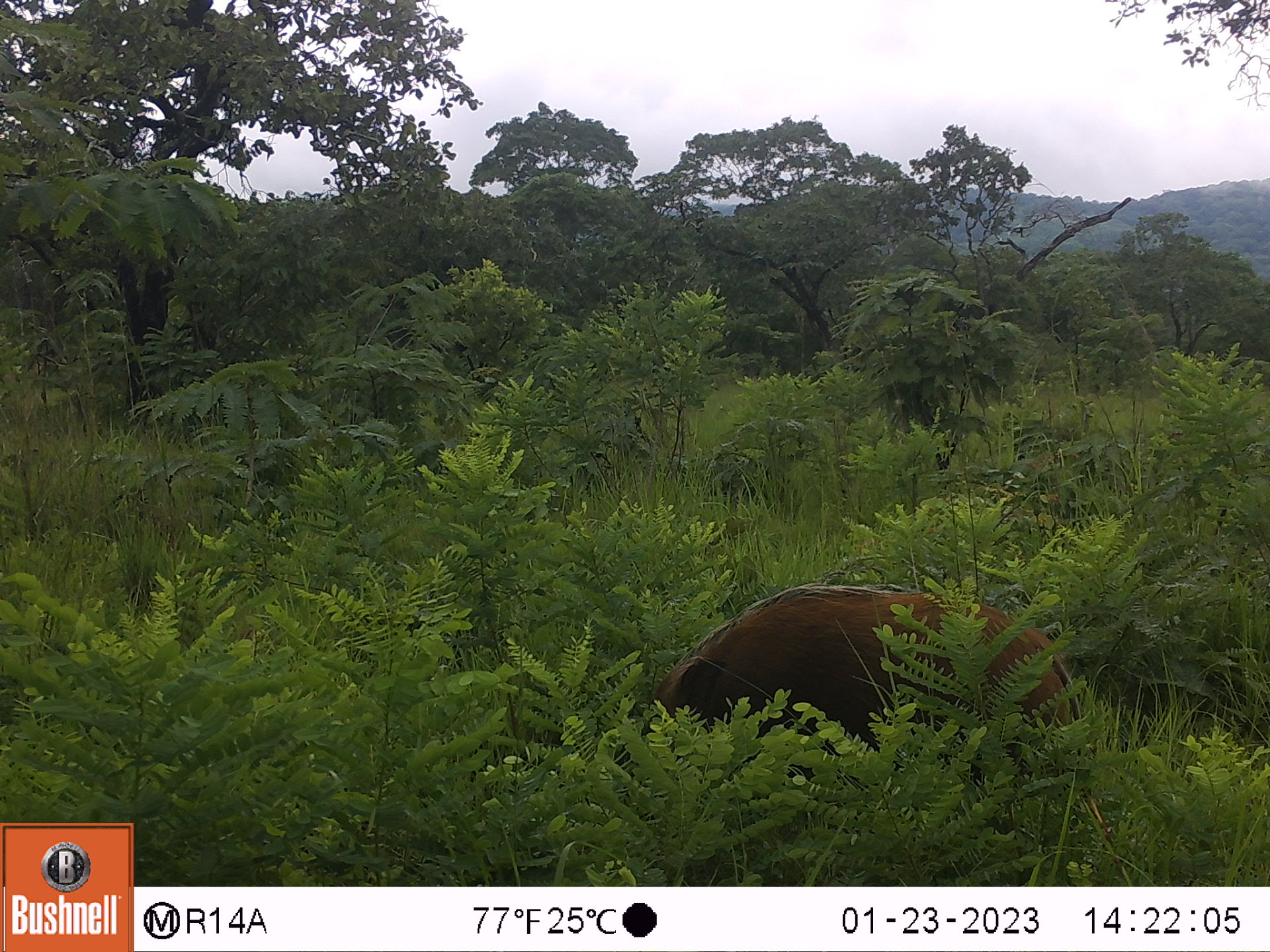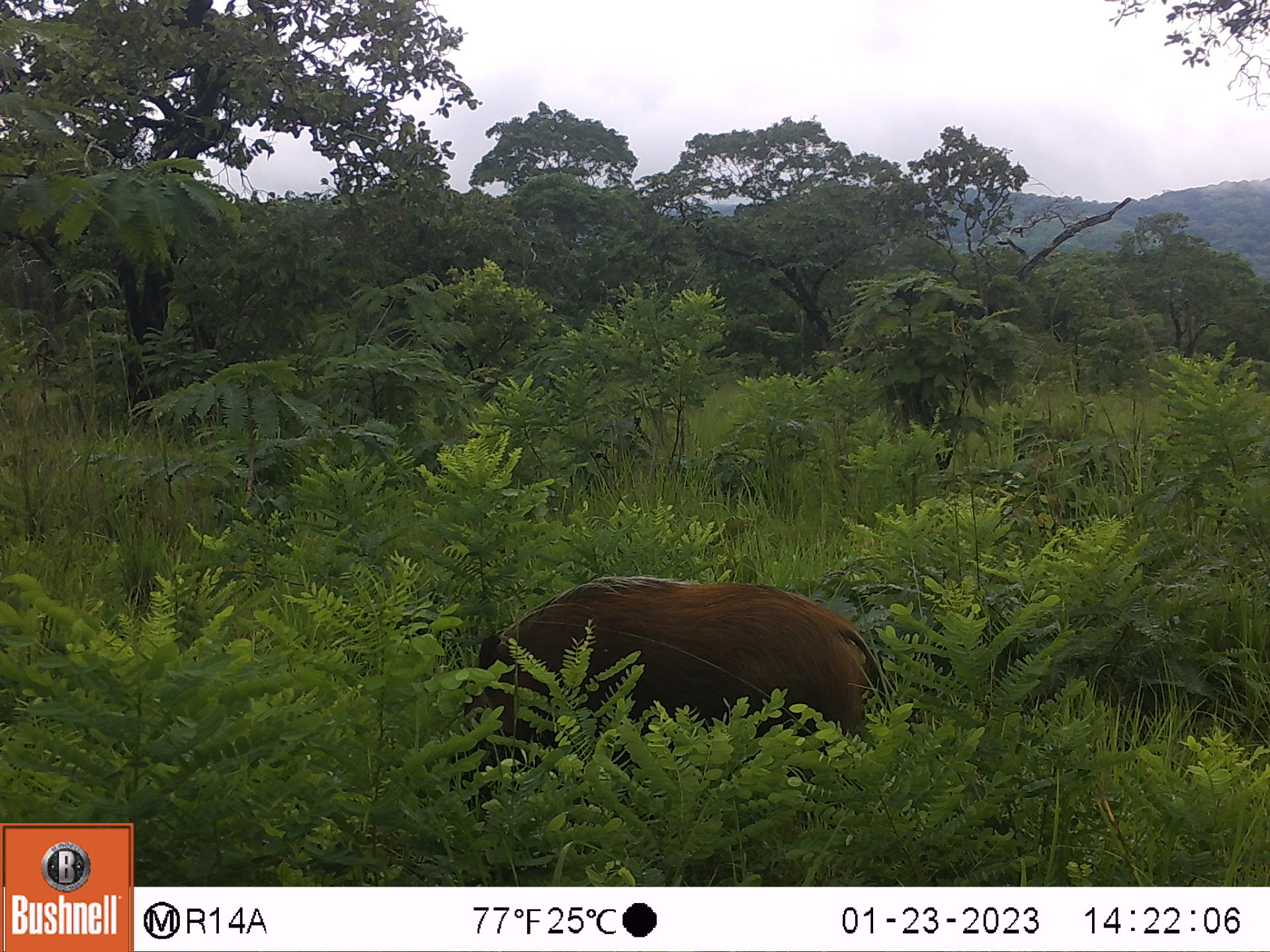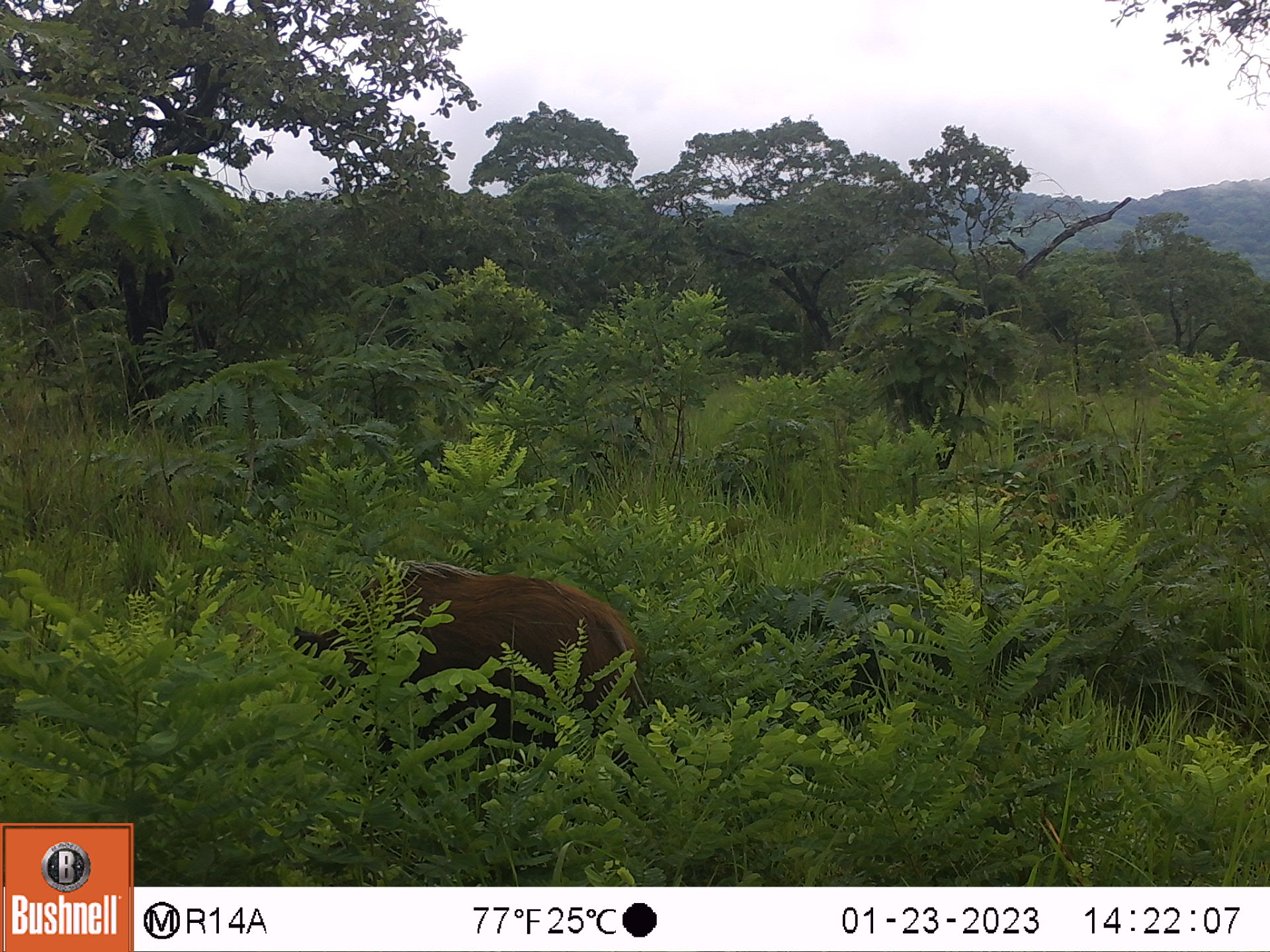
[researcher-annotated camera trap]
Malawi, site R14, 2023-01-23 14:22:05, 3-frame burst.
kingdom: Animalia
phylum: Chordata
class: Mammalia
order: Artiodactyla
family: Suidae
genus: Potamochoerus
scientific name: Potamochoerus larvatus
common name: bushpig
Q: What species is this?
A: Bushpig (Potamochoerus larvatus).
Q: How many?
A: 1.